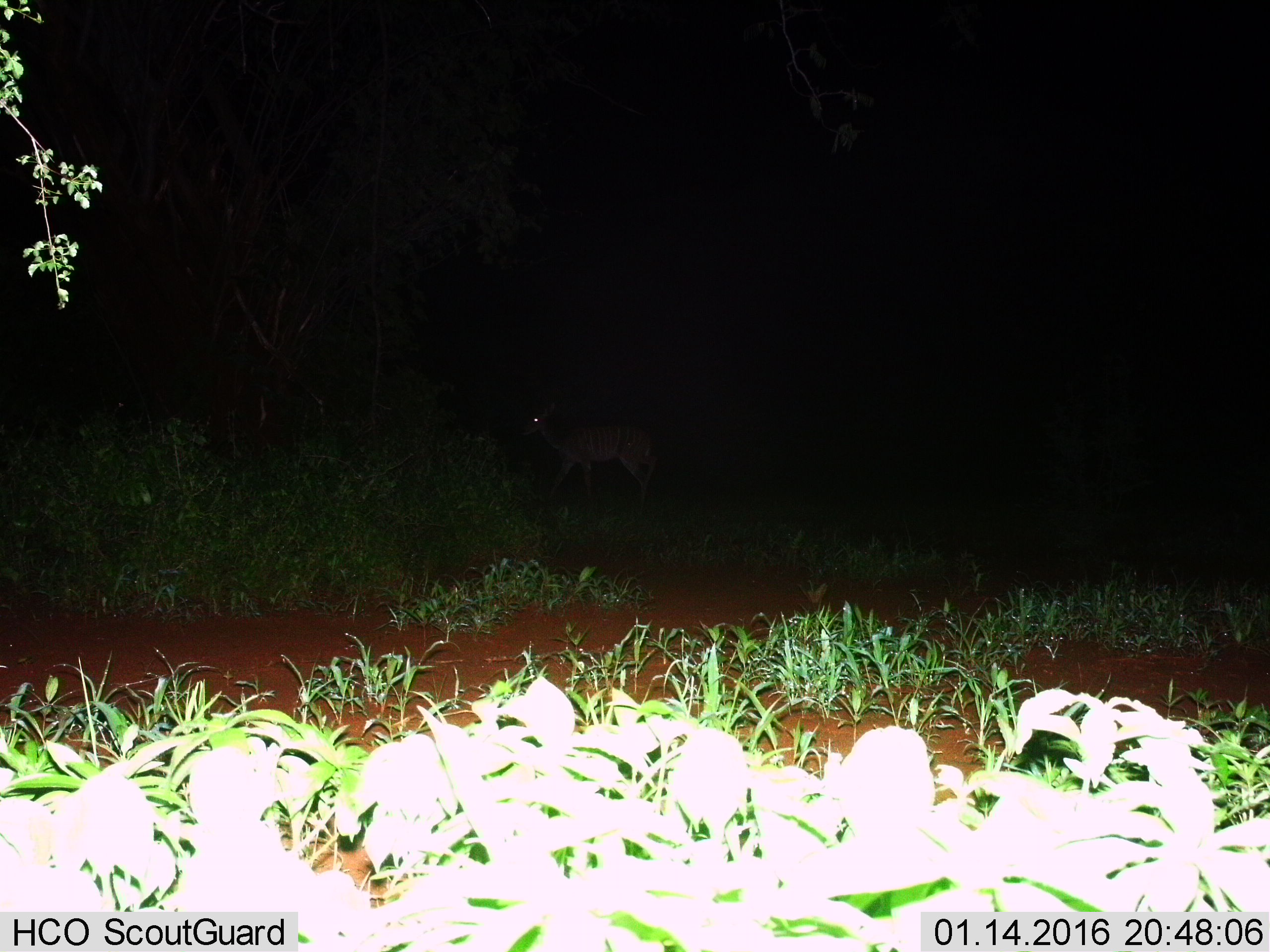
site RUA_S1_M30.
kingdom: Animalia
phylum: Chordata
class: Mammalia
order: Artiodactyla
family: Bovidae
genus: Tragelaphus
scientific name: Tragelaphus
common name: kudu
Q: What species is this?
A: Kudu (Tragelaphus).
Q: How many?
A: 1.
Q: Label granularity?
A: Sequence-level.